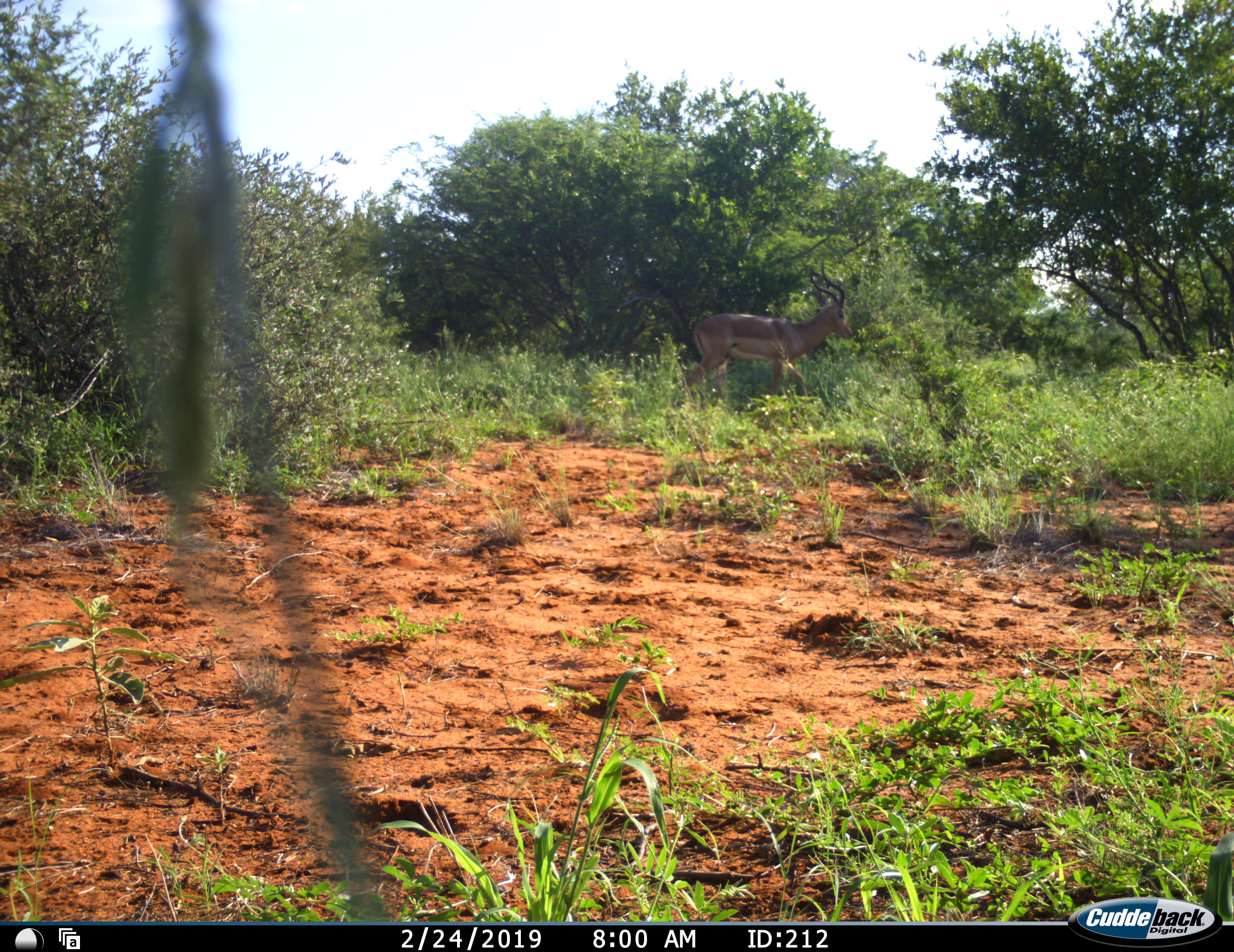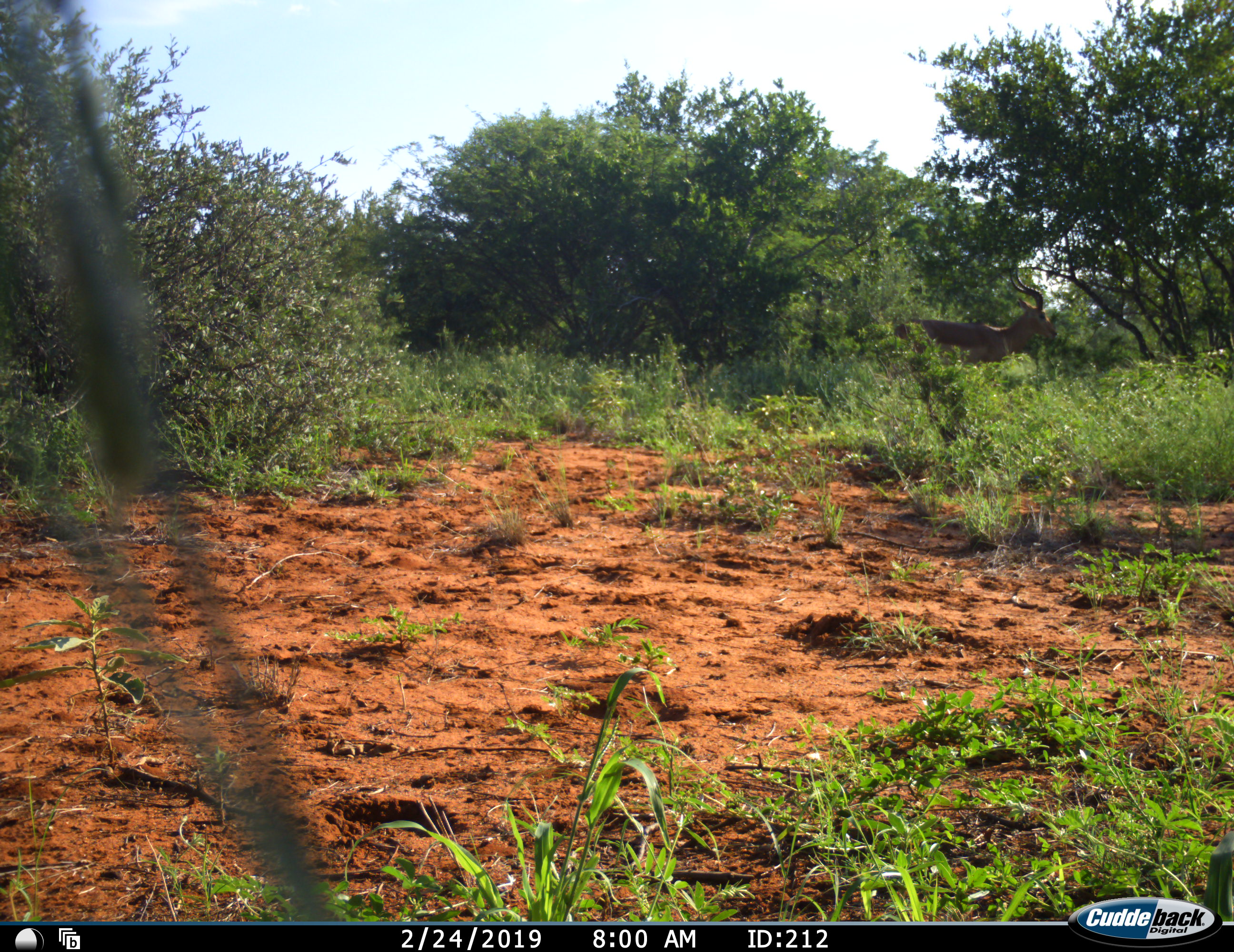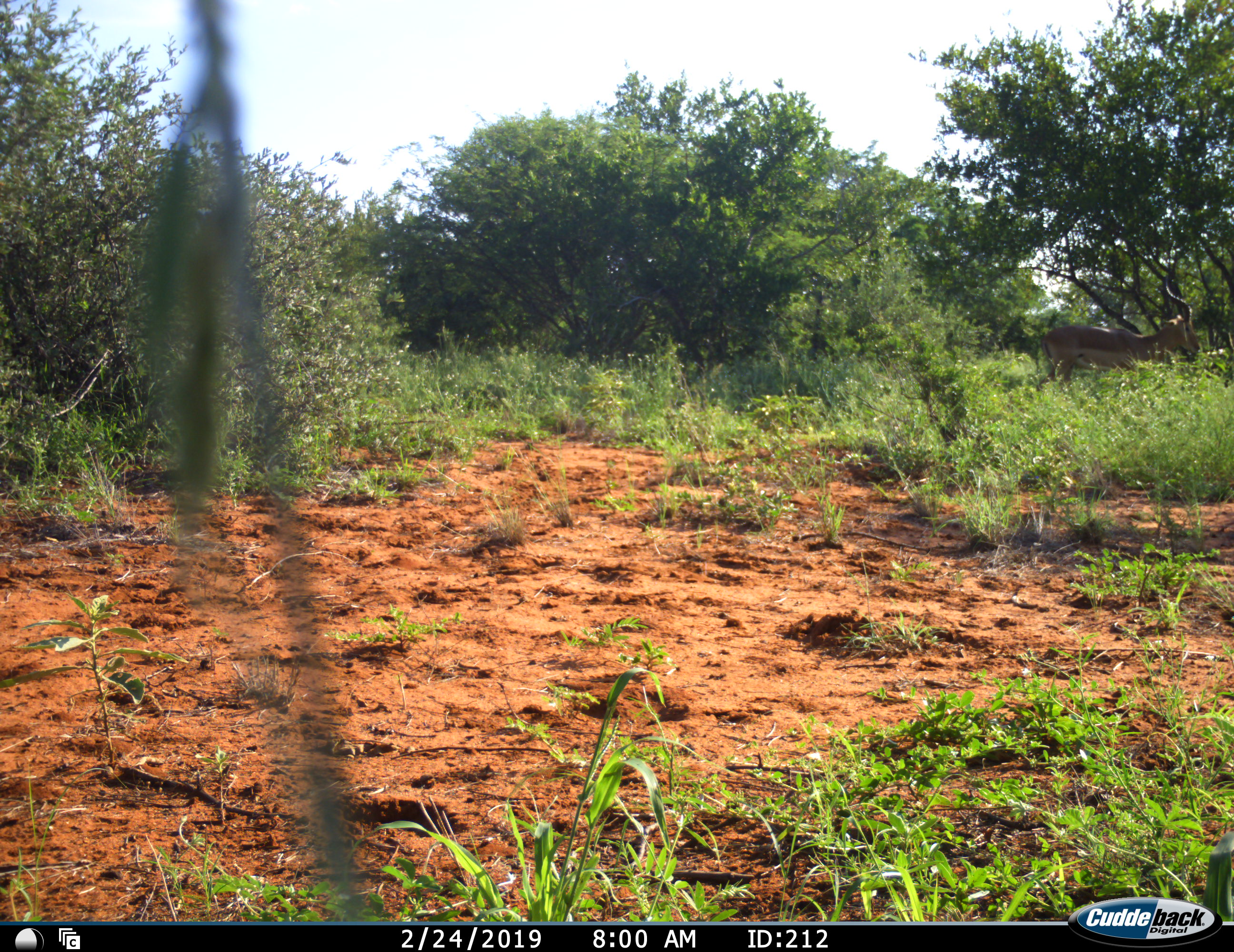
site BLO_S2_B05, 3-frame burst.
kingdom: Animalia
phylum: Chordata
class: Mammalia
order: Artiodactyla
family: Bovidae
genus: Aepyceros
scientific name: Aepyceros melampus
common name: impala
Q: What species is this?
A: Impala (Aepyceros melampus).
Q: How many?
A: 1.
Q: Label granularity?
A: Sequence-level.